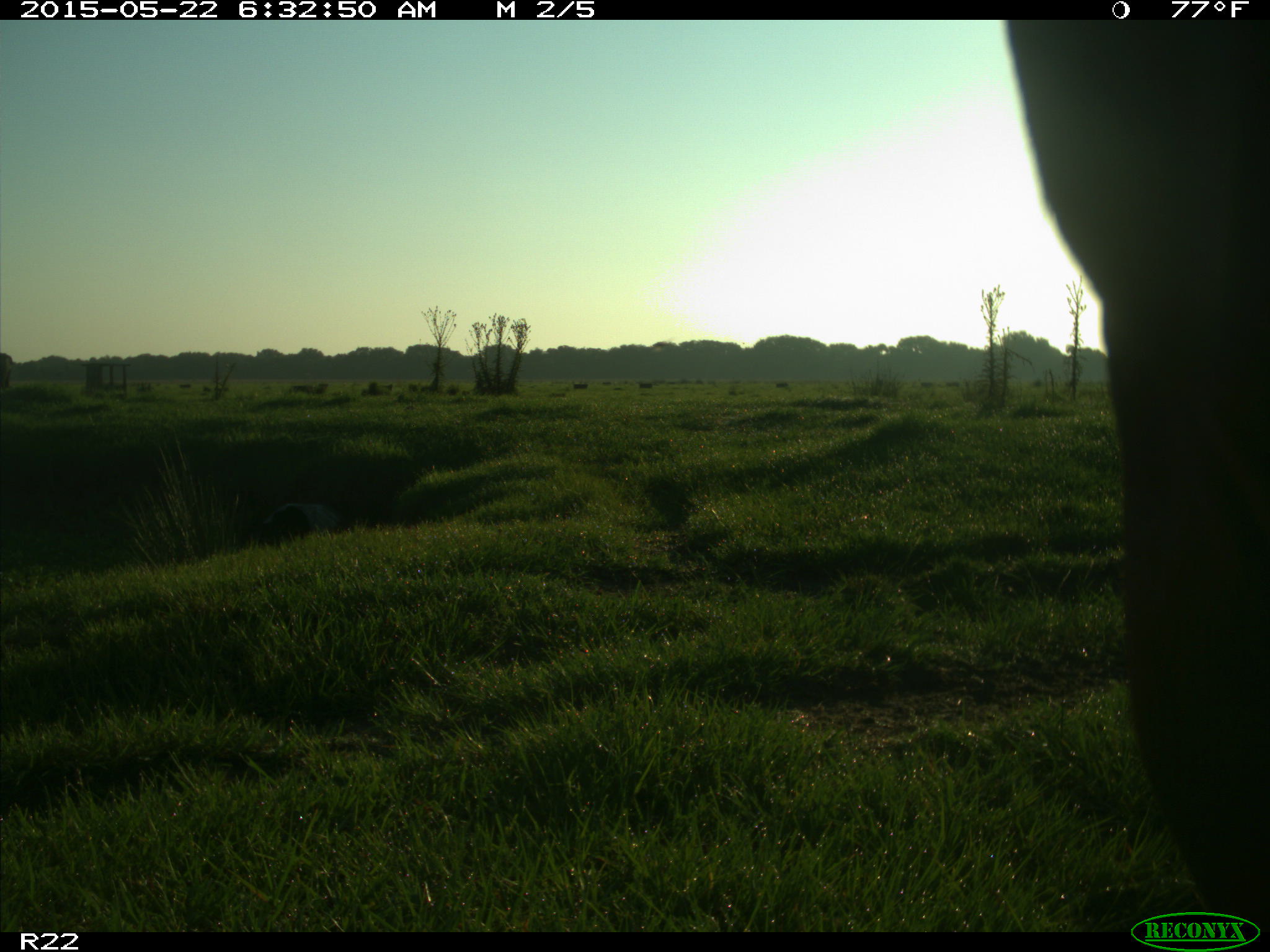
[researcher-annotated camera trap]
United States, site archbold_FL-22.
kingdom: Animalia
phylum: Chordata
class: Mammalia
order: Artiodactyla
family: Bovidae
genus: Bos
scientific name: Bos taurus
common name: domestic cow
Bos taurus (domestic cow).